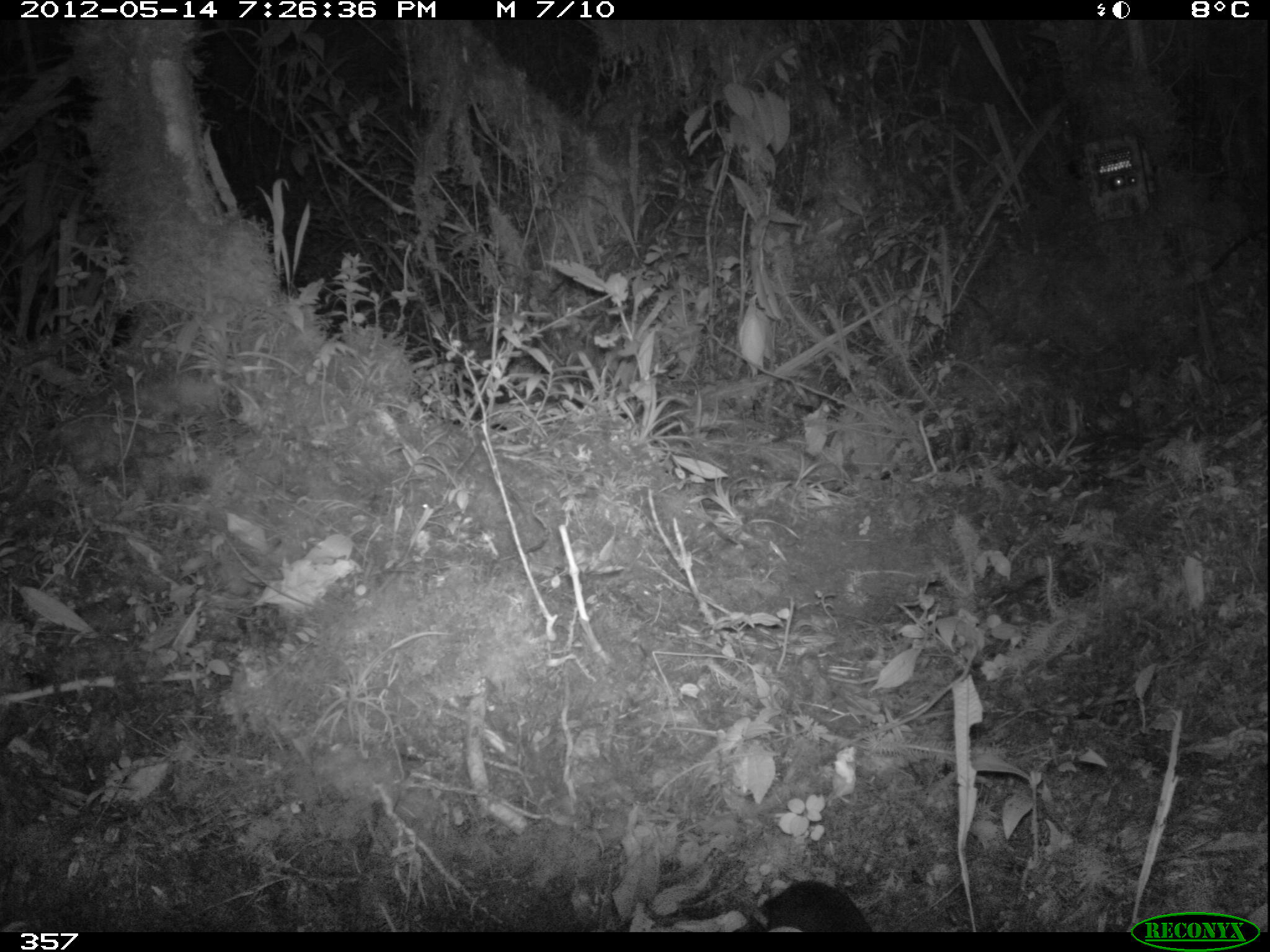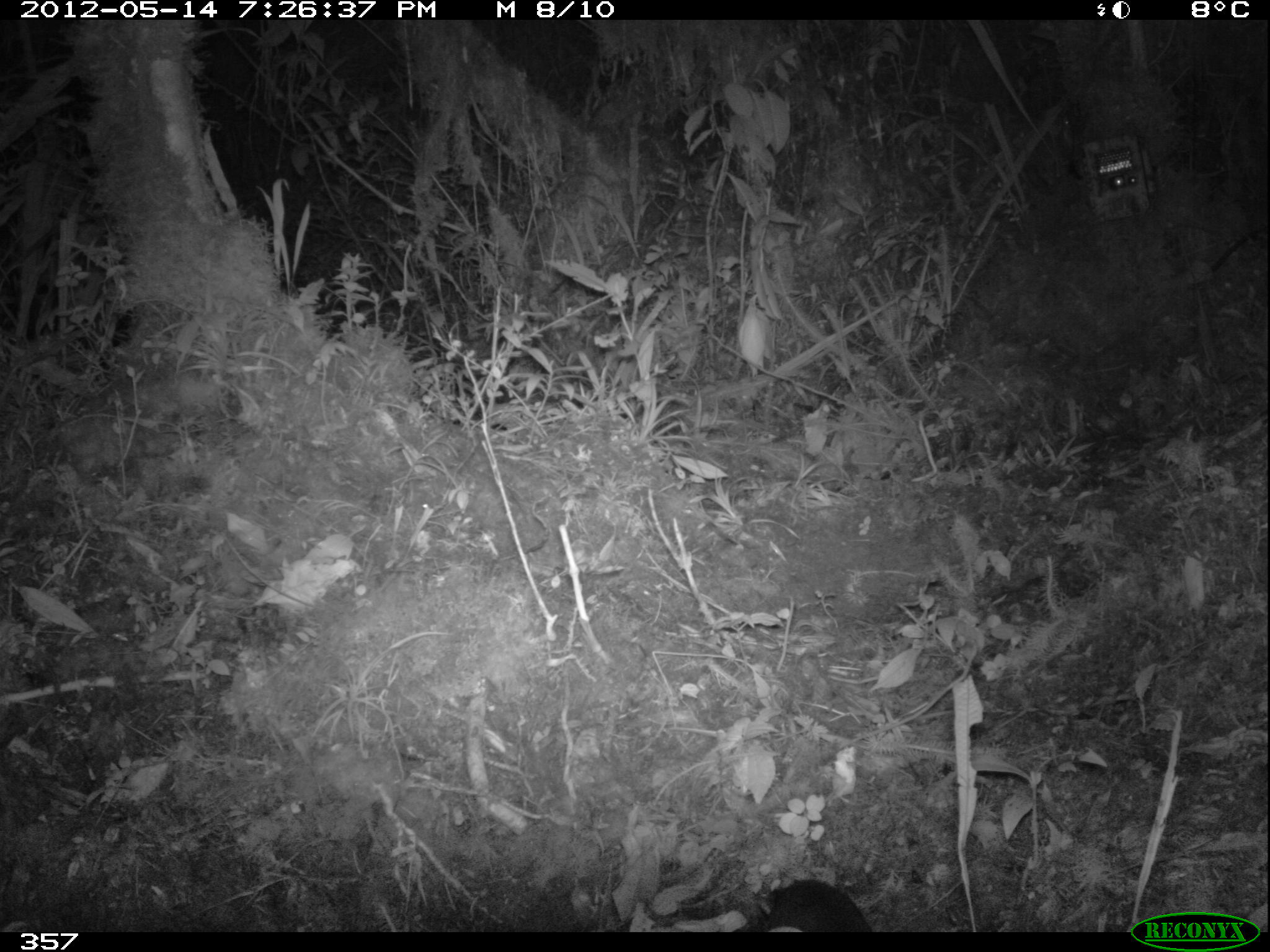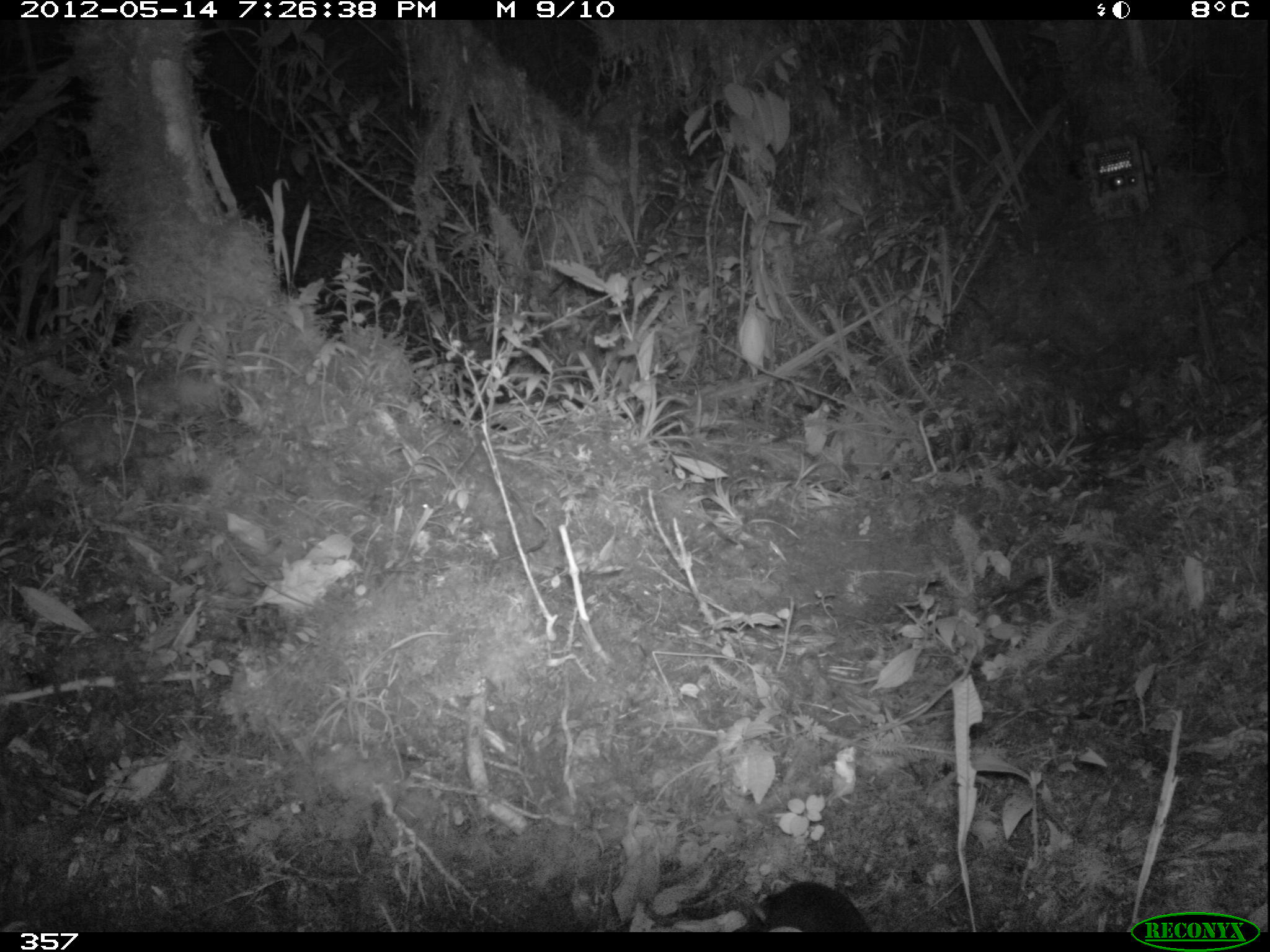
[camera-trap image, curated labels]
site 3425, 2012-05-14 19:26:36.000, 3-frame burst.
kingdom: Animalia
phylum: Chordata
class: Mammalia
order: Rodentia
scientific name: Rodentia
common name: rodents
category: unknown rodent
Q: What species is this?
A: Unknown rodent (rodents) (Rodentia).